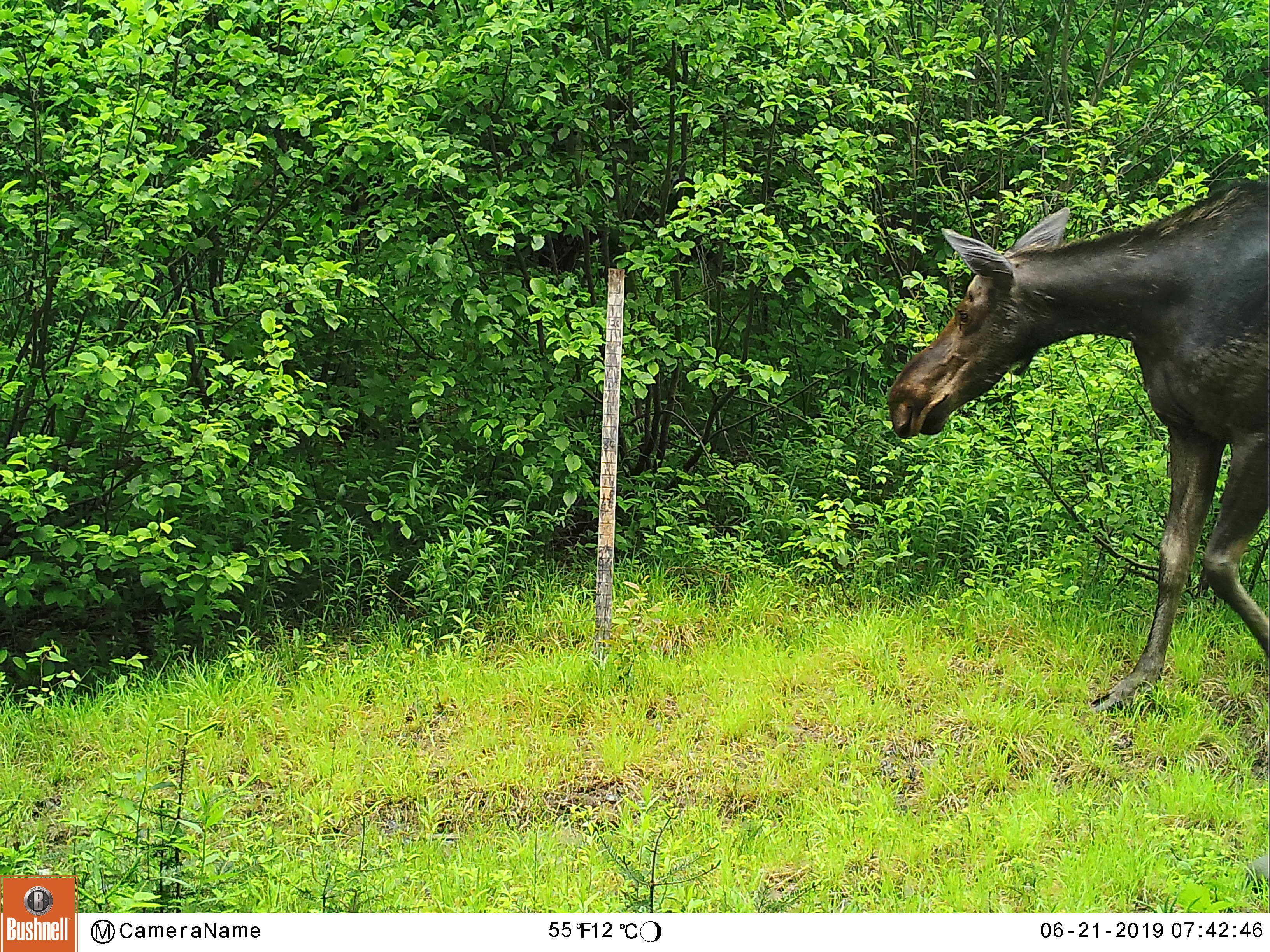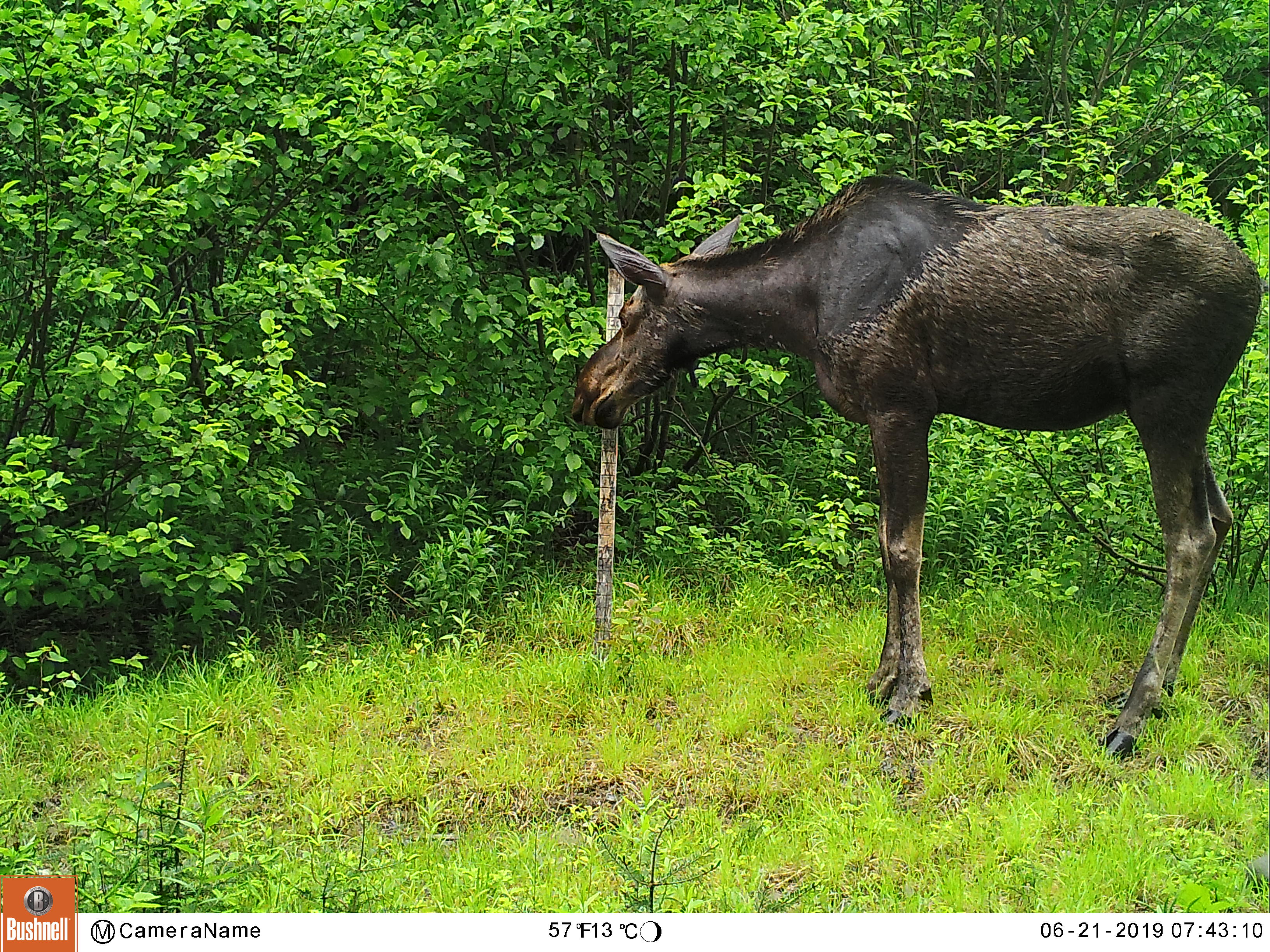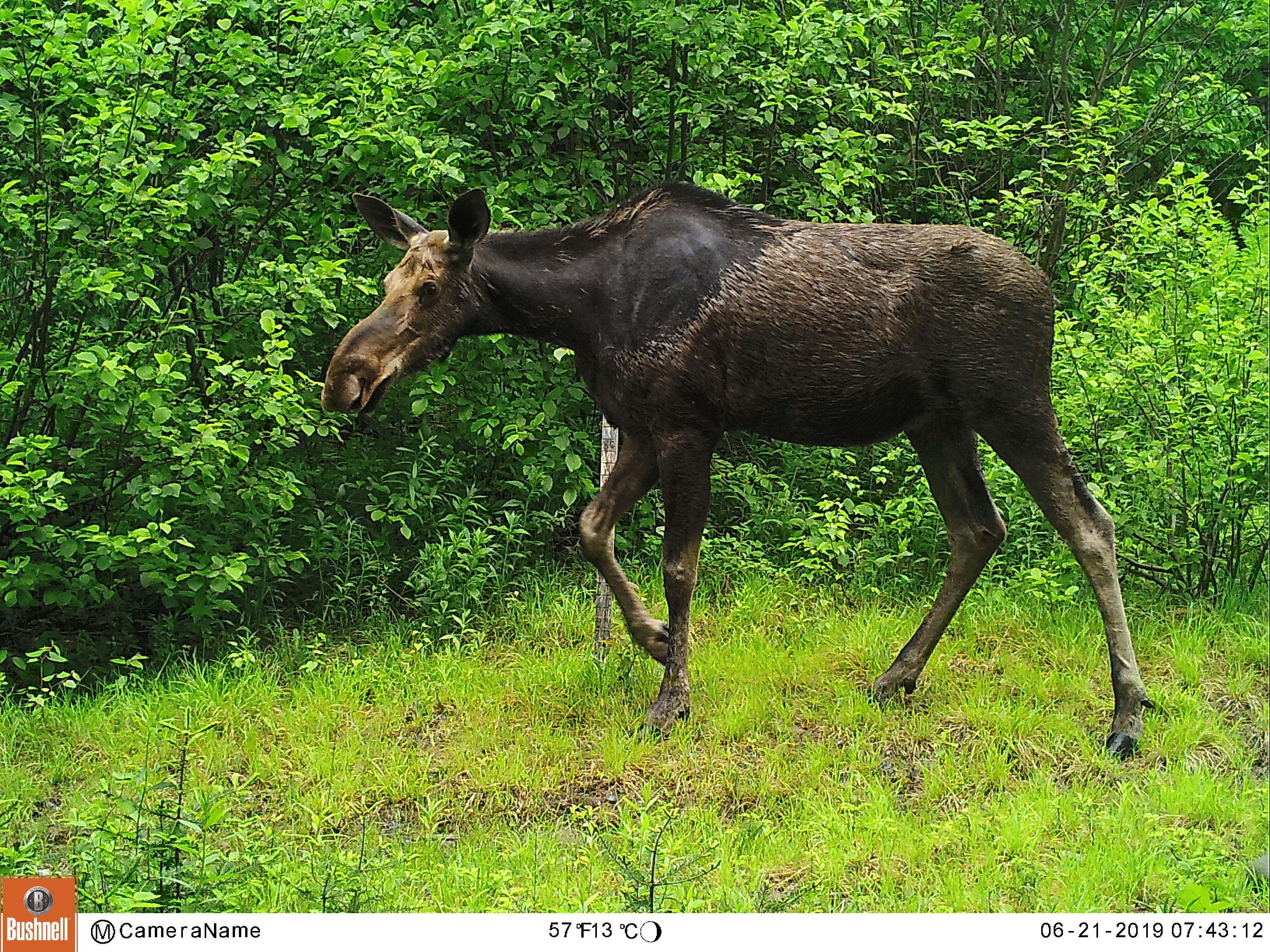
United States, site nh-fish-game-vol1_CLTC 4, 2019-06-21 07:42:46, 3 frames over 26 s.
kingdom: Animalia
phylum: Chordata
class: Mammalia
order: Artiodactyla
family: Cervidae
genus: Alces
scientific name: Alces alces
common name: moose